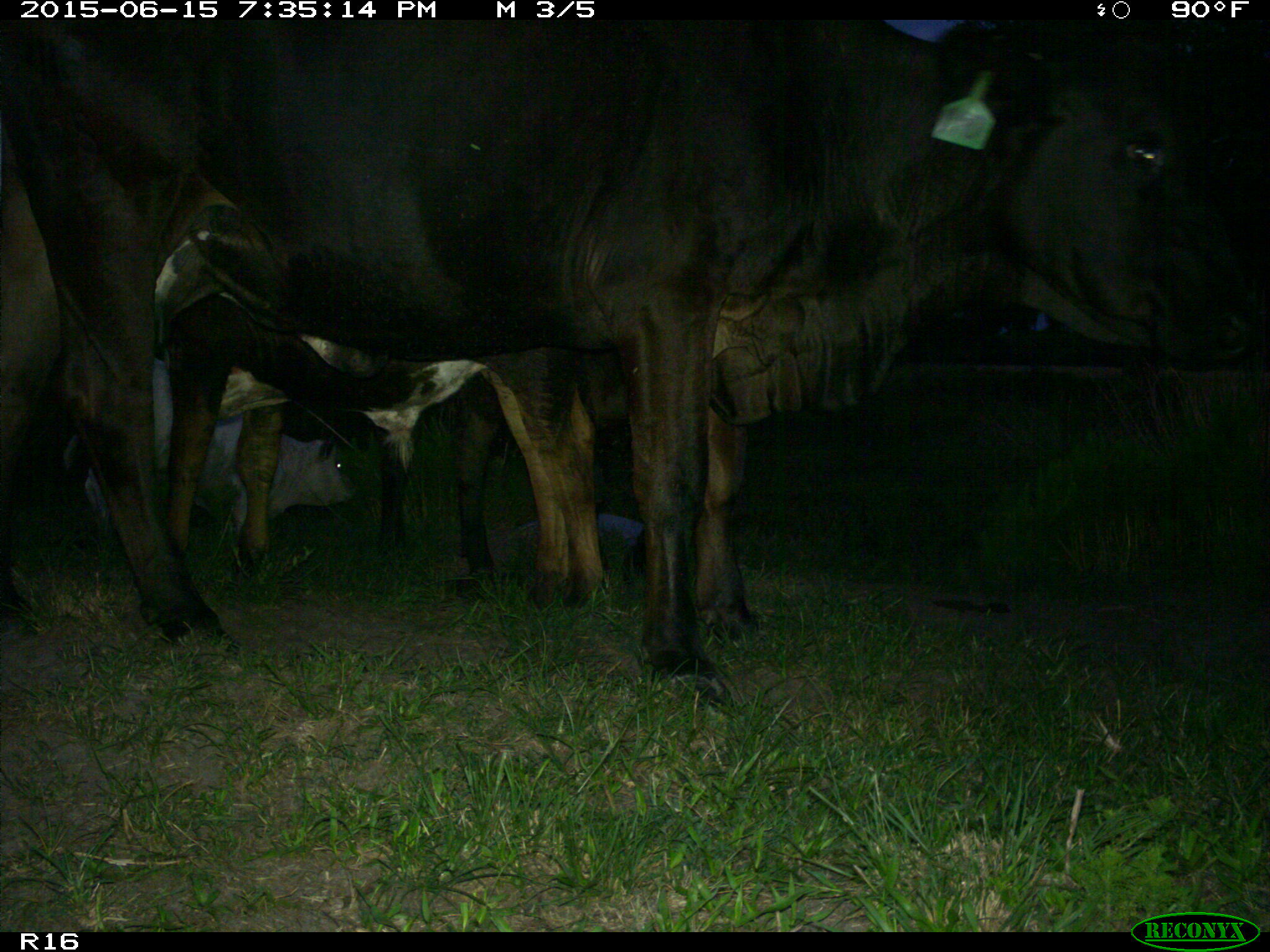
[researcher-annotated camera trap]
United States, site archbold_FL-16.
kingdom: Animalia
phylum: Chordata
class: Mammalia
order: Artiodactyla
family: Bovidae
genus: Bos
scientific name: Bos taurus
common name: domestic cow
Bos taurus (domestic cow).